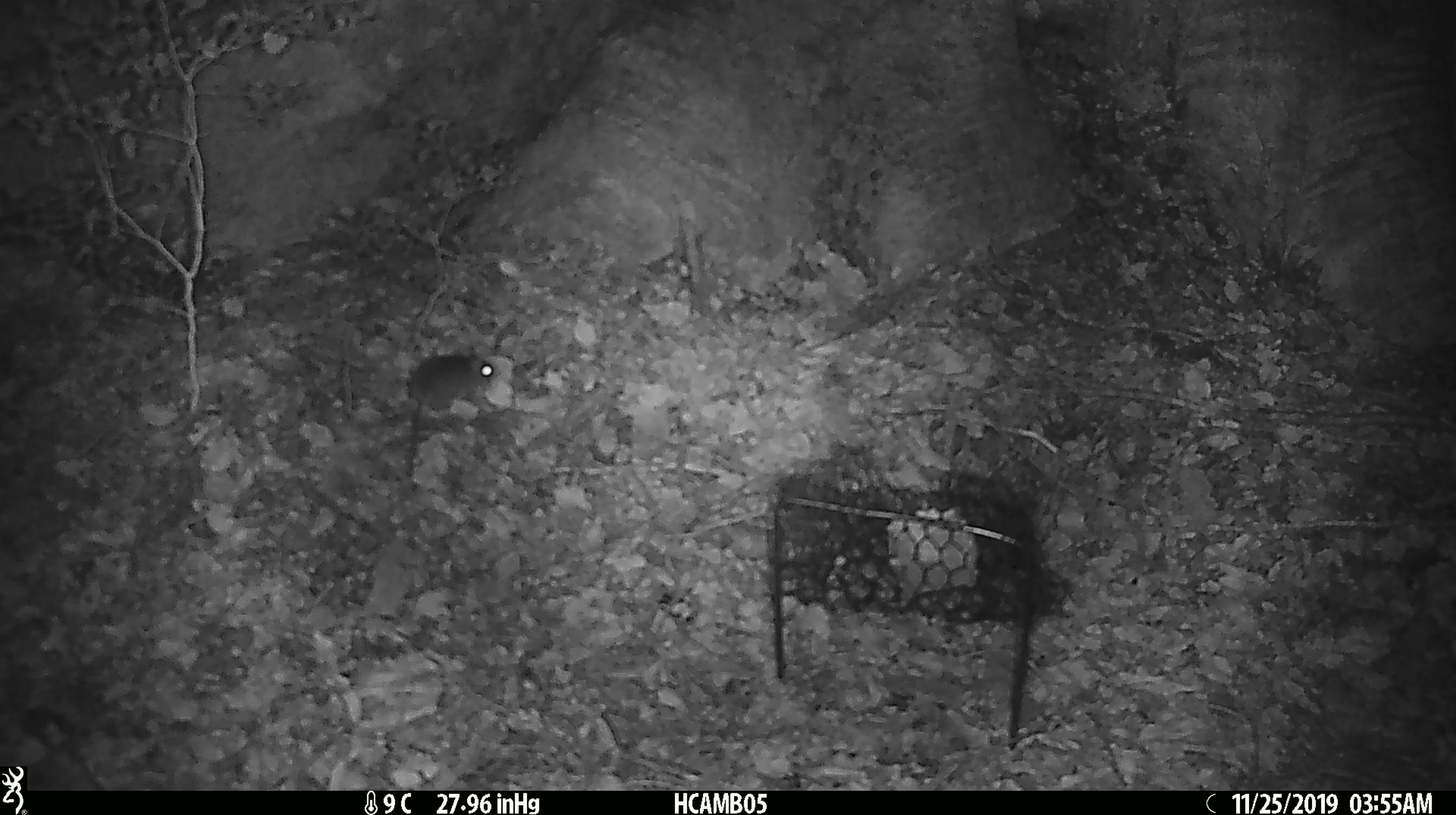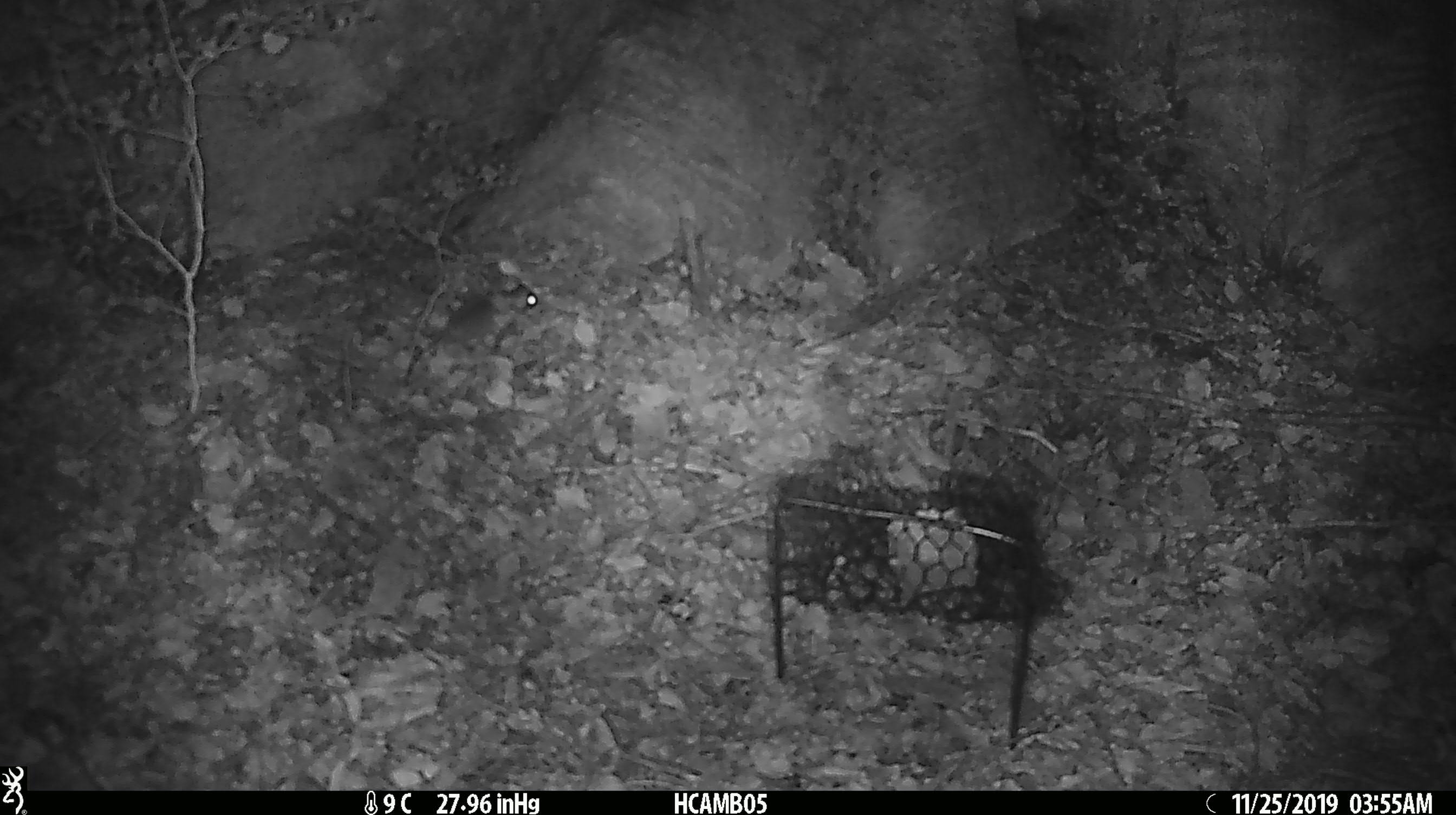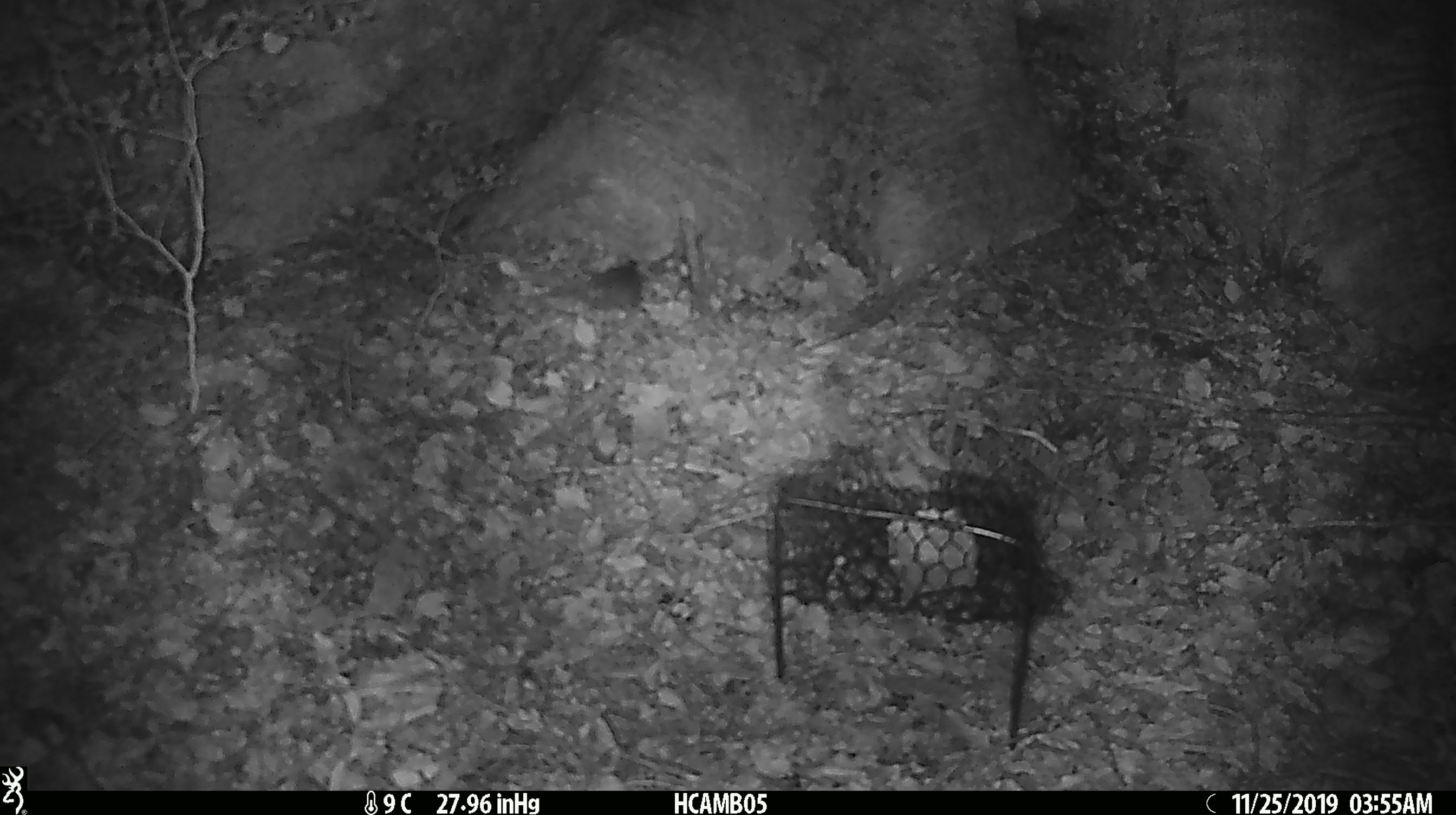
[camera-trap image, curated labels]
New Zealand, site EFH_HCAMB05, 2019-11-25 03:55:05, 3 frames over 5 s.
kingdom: Animalia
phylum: Chordata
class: Mammalia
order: Rodentia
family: Muridae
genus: Mus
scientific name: Mus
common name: mouse